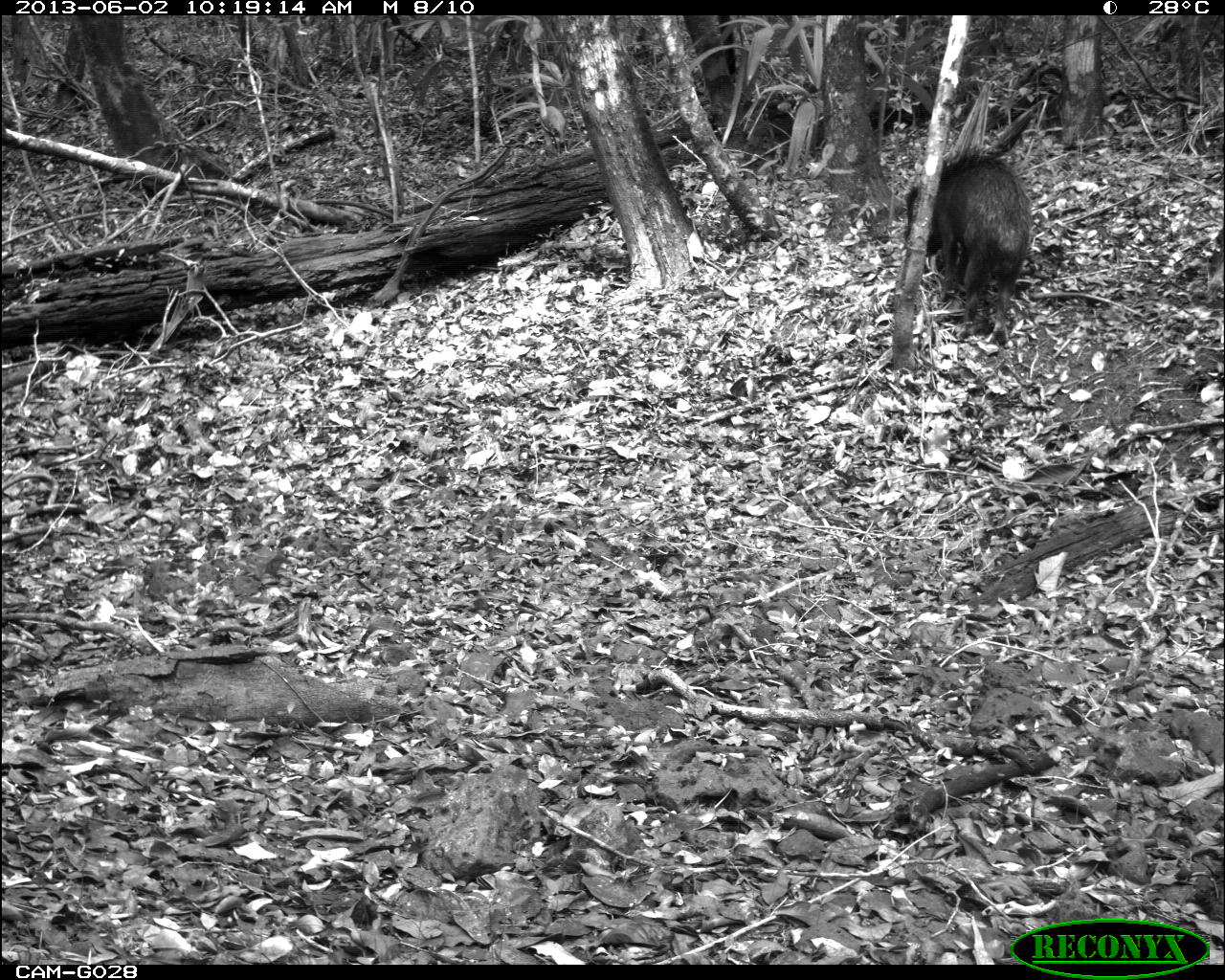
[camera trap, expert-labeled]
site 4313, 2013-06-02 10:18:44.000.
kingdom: Animalia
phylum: Chordata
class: Mammalia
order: Artiodactyla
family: Tayassuidae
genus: Tayassu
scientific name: Tayassu pecari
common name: white-lipped peccary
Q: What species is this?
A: Tayassu pecari (white-lipped peccary).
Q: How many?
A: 3.